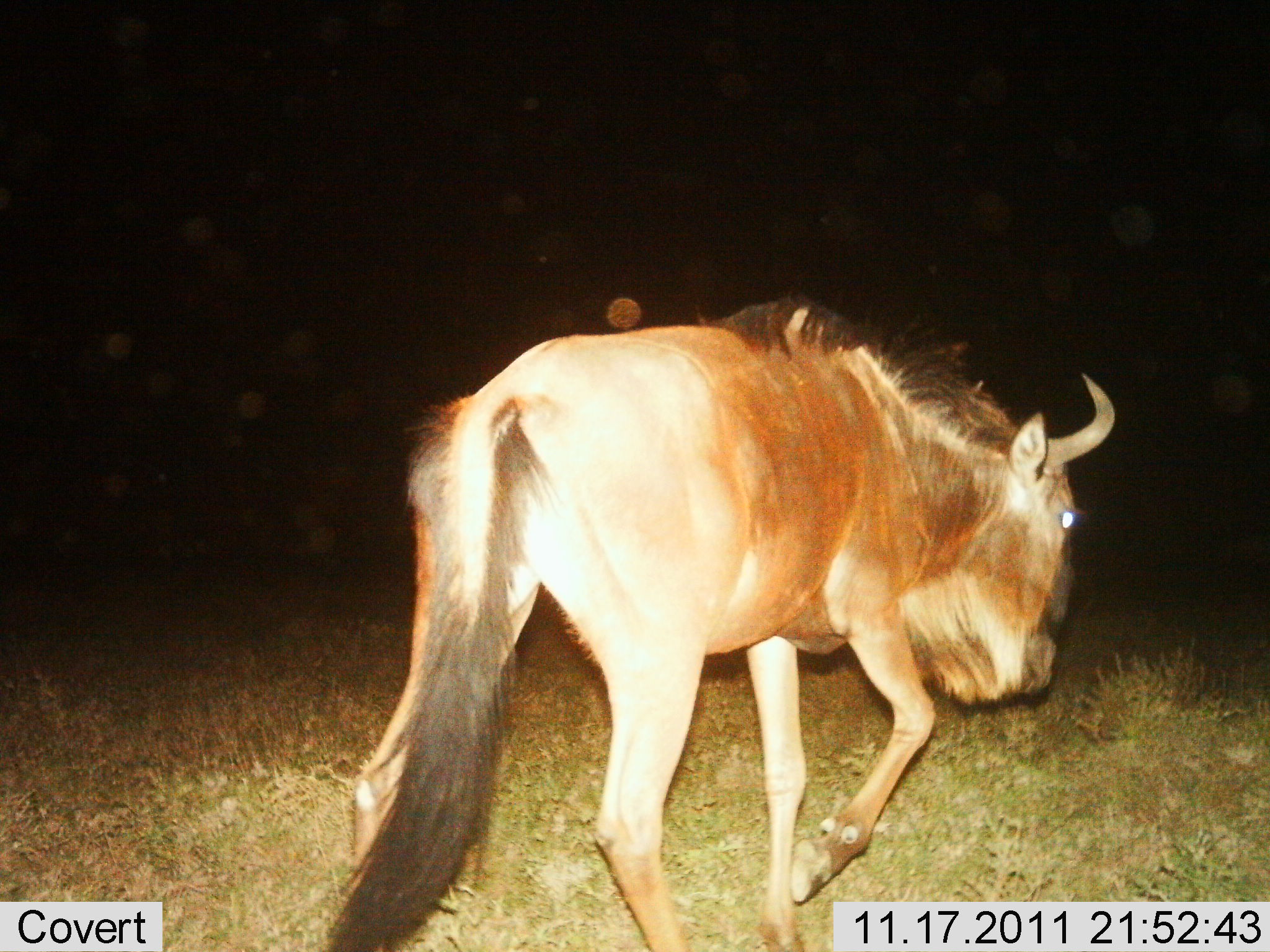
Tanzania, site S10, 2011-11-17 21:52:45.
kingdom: Animalia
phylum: Chordata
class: Mammalia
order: Artiodactyla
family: Bovidae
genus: Connochaetes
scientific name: Connochaetes taurinus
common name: blue wildebeest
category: wildebeest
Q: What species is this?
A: Wildebeest (blue wildebeest) (Connochaetes taurinus).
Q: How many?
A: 1.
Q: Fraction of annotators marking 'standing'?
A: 17%.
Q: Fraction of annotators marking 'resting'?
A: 0%.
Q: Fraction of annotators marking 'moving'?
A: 92%.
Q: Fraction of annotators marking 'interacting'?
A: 0%.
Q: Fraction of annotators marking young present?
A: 0%.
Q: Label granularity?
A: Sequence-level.